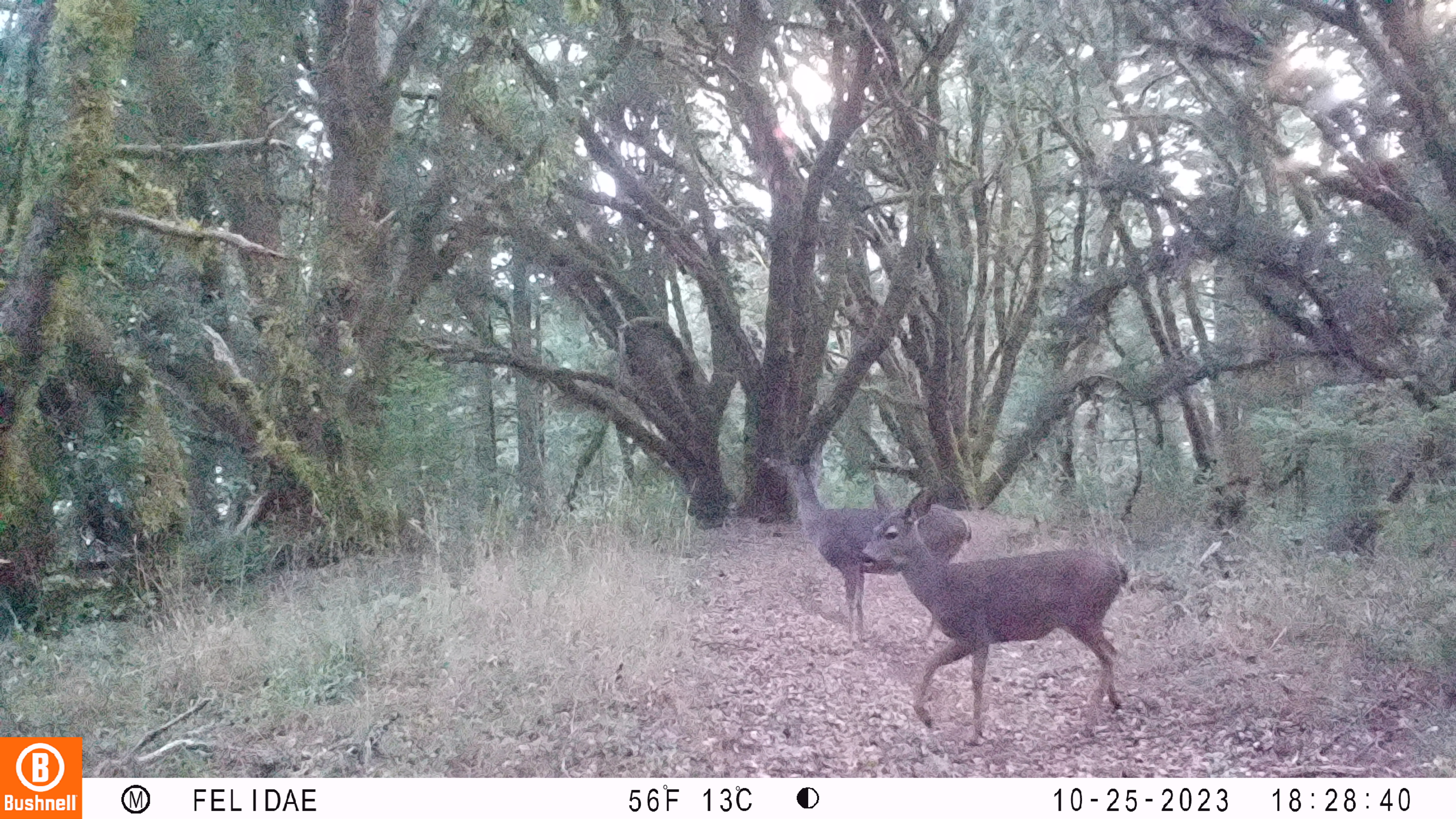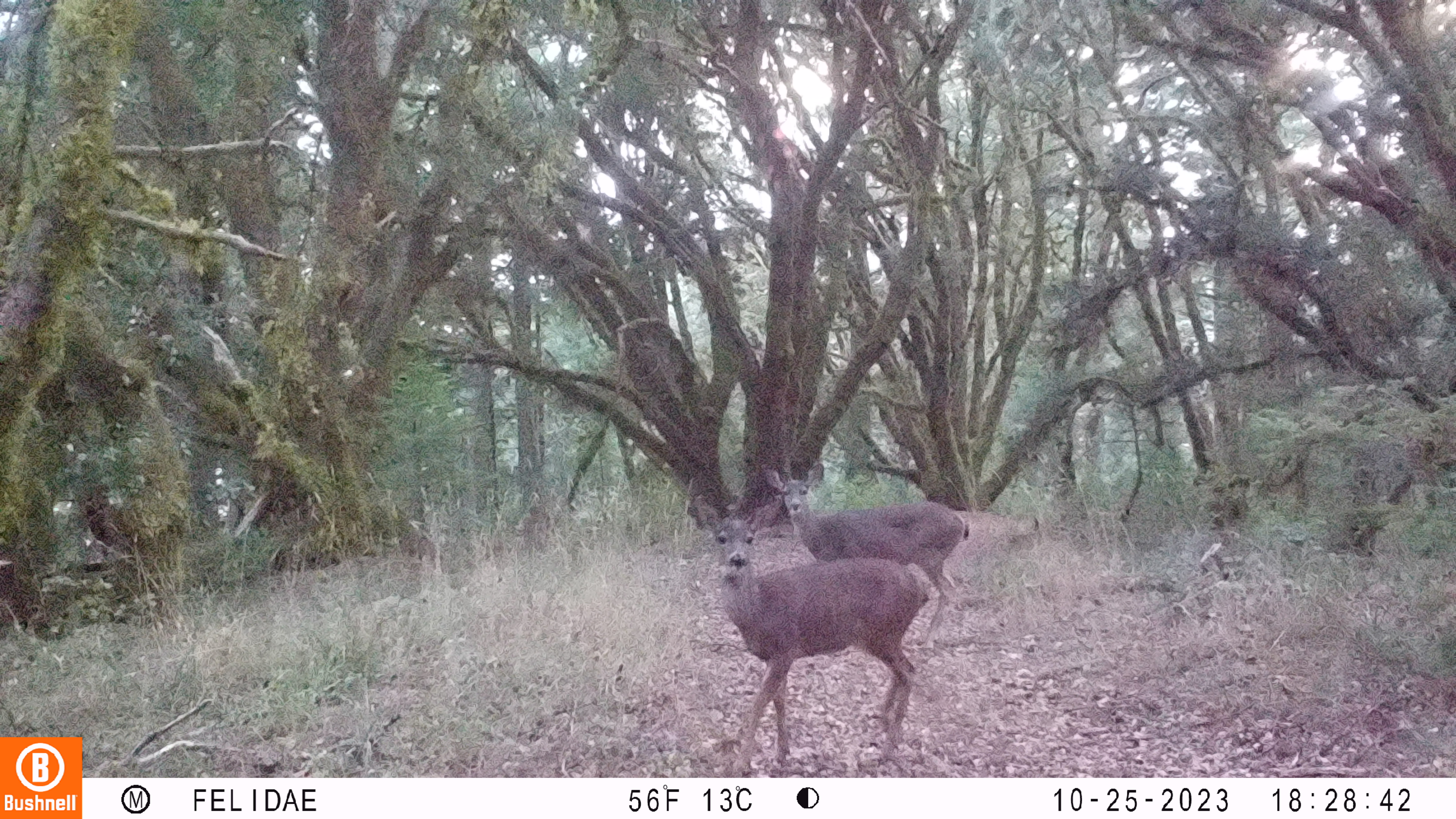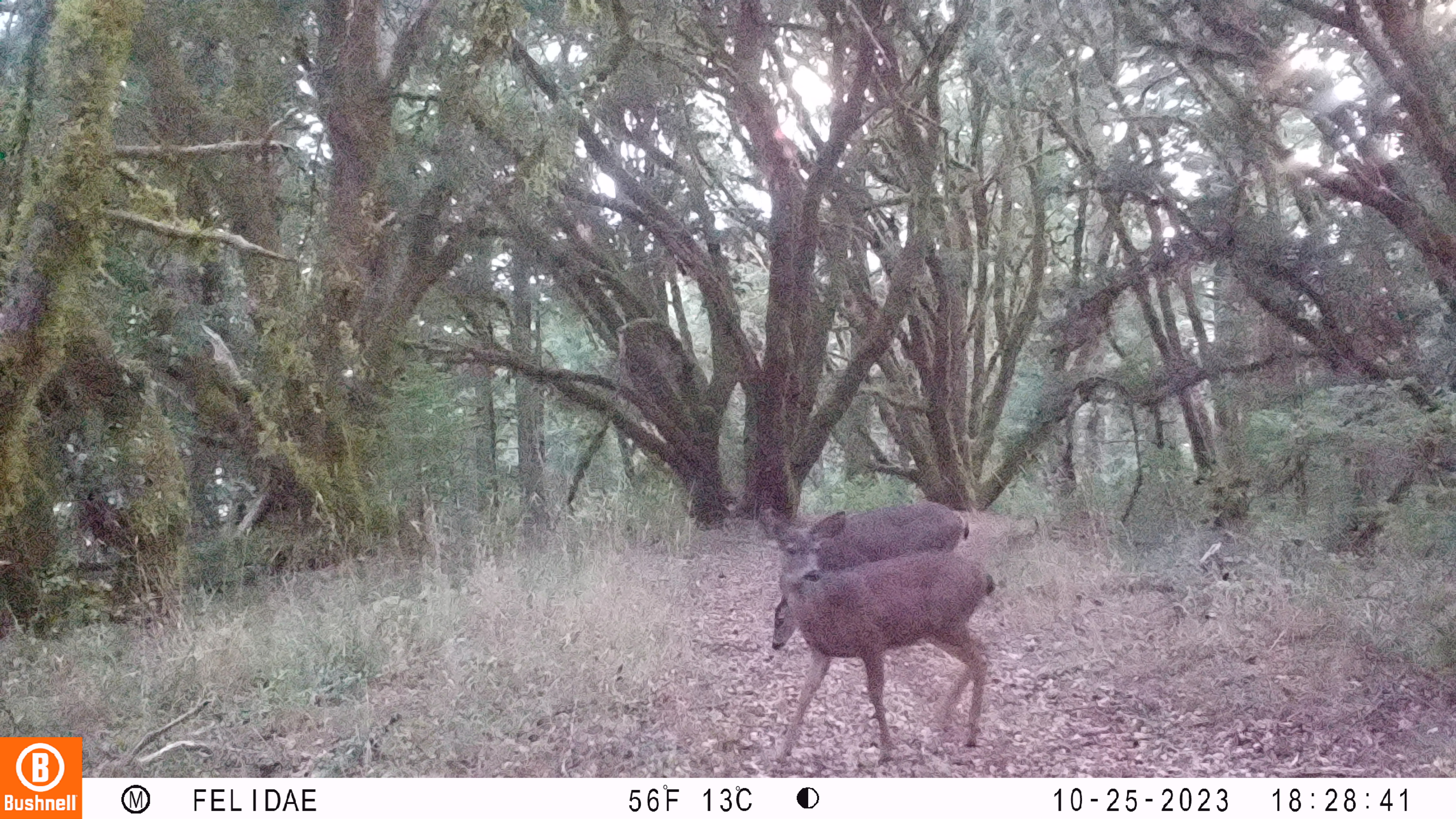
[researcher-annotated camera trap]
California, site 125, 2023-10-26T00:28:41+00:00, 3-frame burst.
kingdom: Animalia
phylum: Chordata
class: Mammalia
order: Artiodactyla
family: Cervidae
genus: Odocoileus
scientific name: Odocoileus hemionus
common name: mule deer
Mule deer (Odocoileus hemionus).